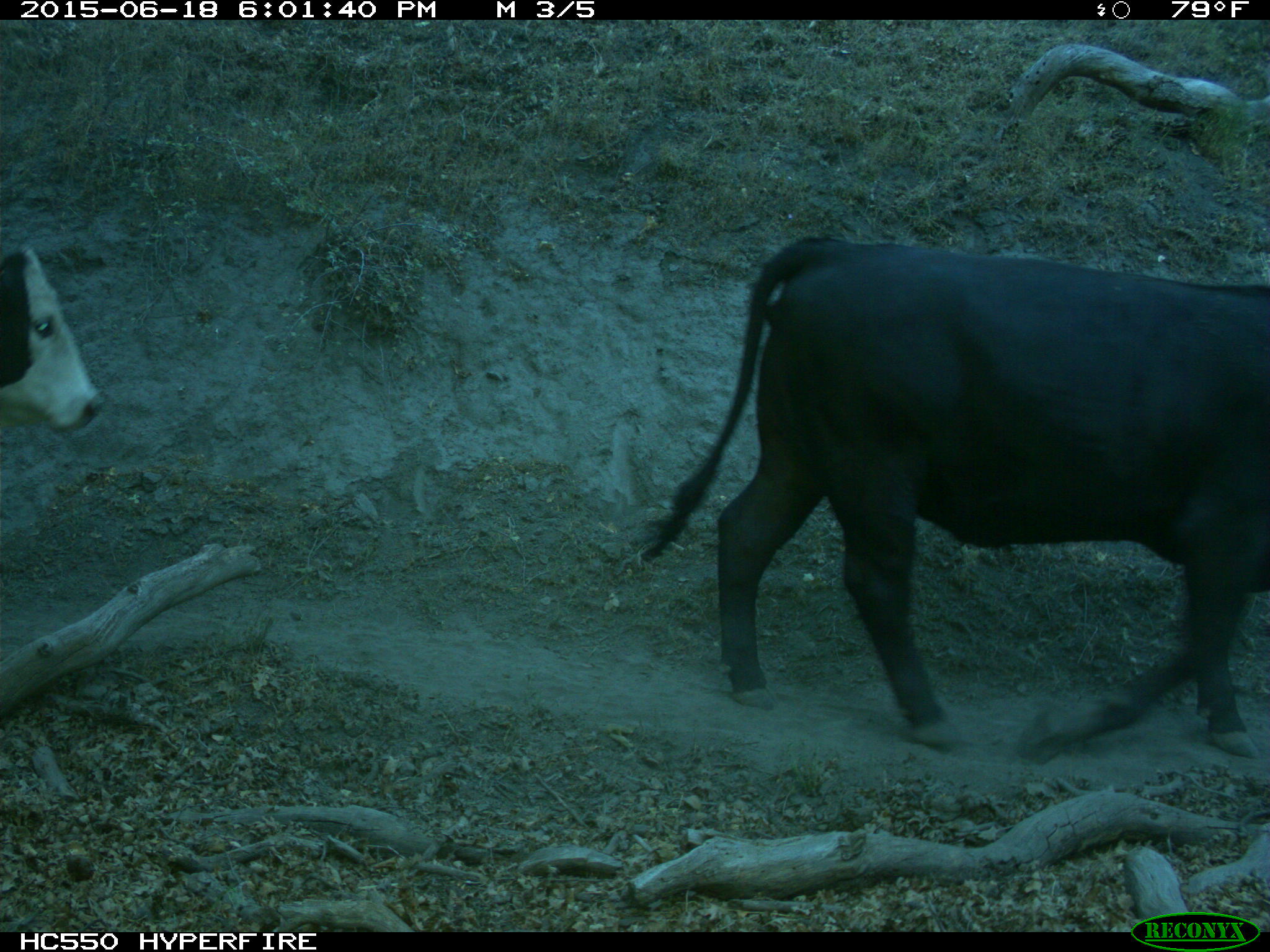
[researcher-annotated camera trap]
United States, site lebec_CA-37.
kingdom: Animalia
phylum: Chordata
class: Mammalia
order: Artiodactyla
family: Bovidae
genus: Bos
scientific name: Bos taurus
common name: domestic cow